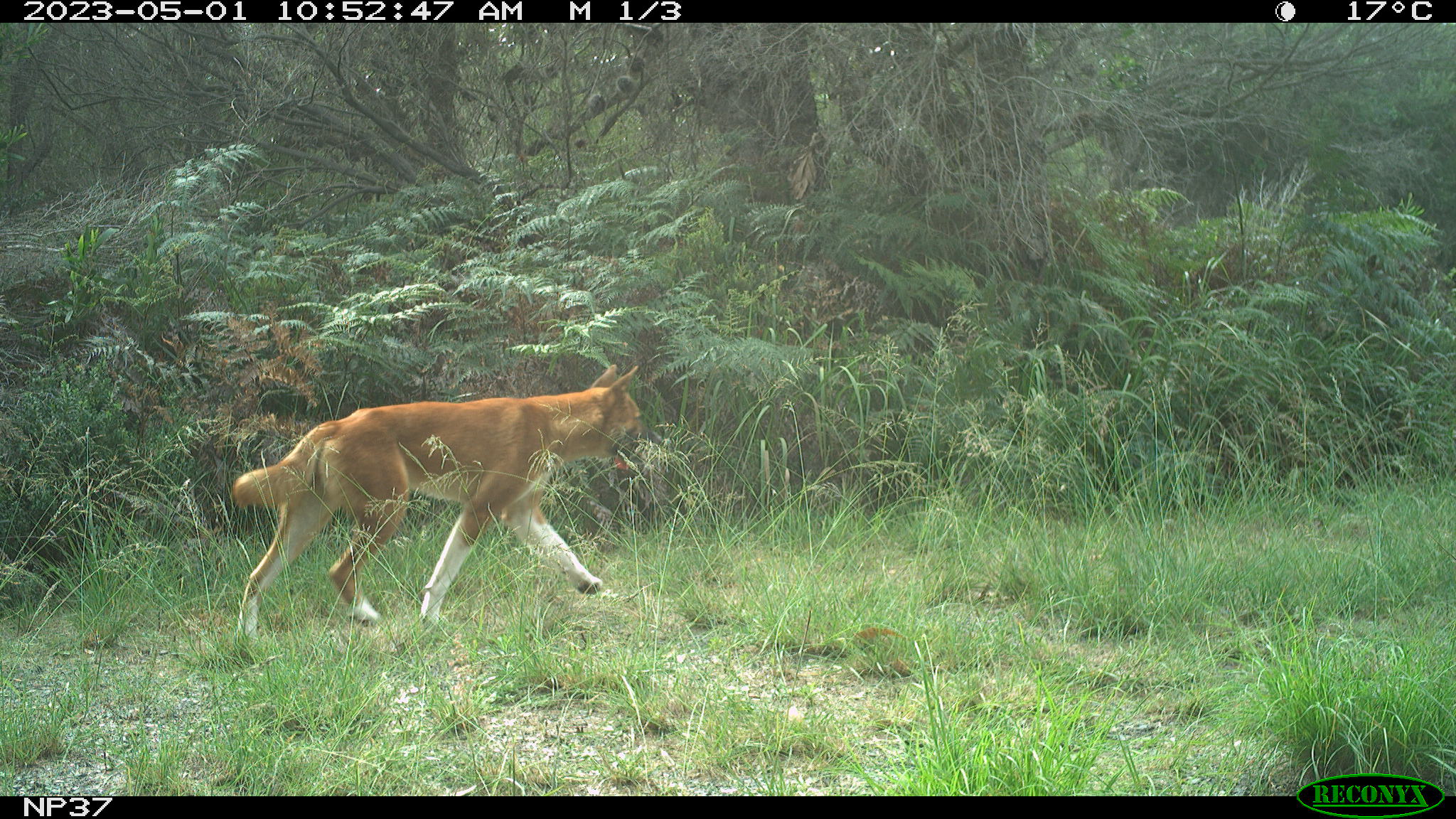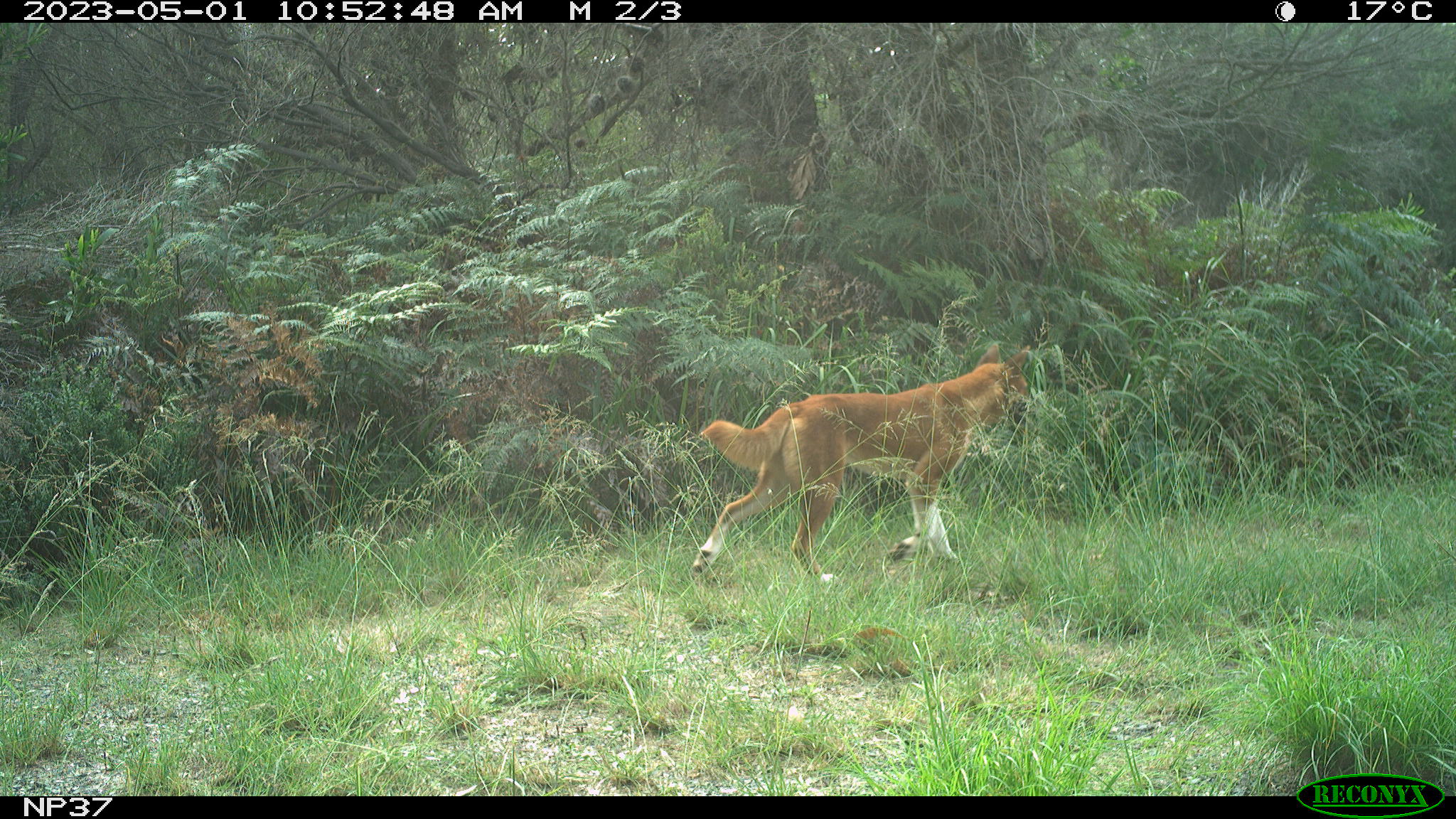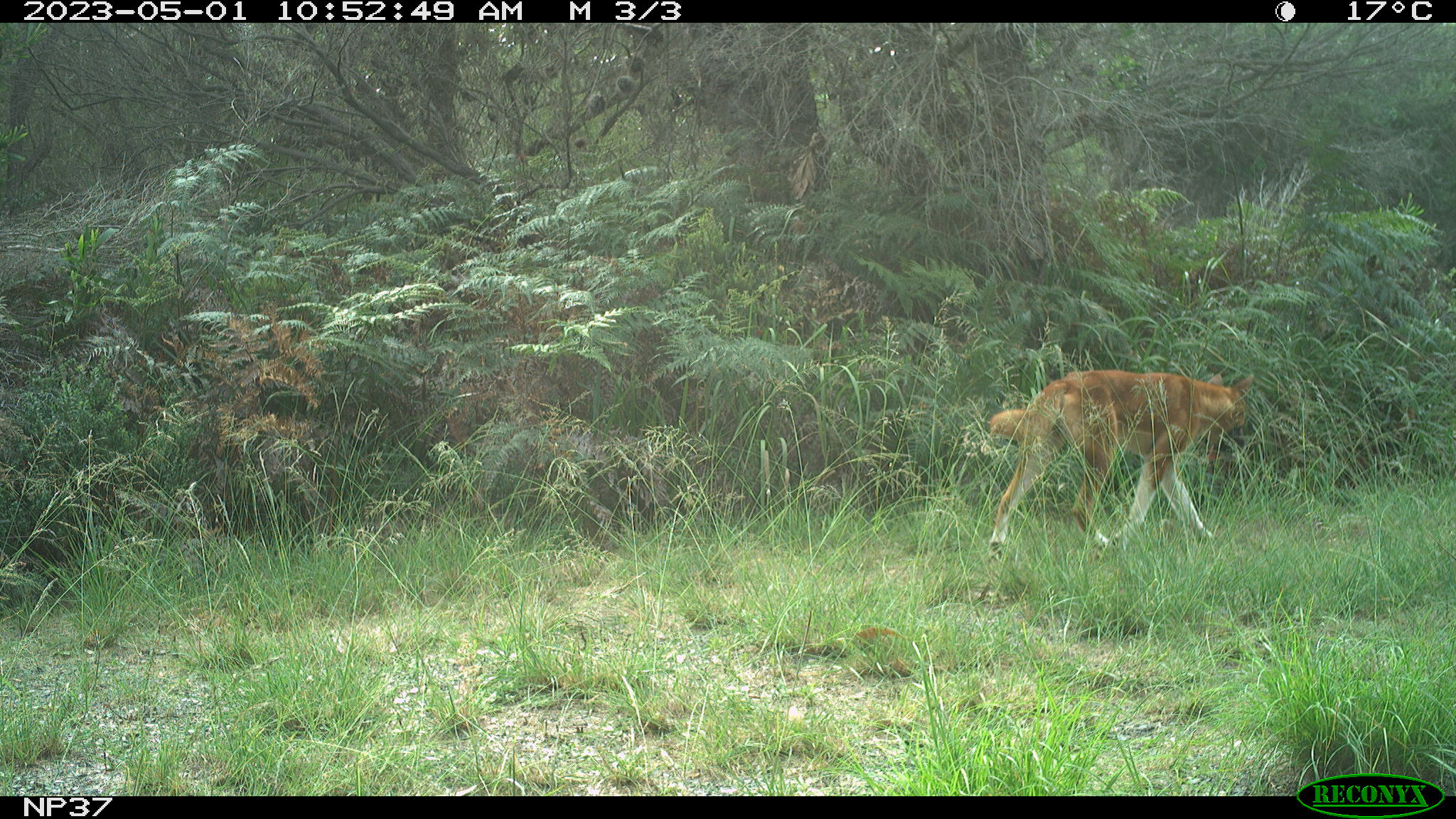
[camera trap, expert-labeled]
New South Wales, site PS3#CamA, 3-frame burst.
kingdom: Animalia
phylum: Chordata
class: Mammalia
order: Carnivora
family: Canidae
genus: Canis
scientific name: Canis familiaris dingo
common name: dingo